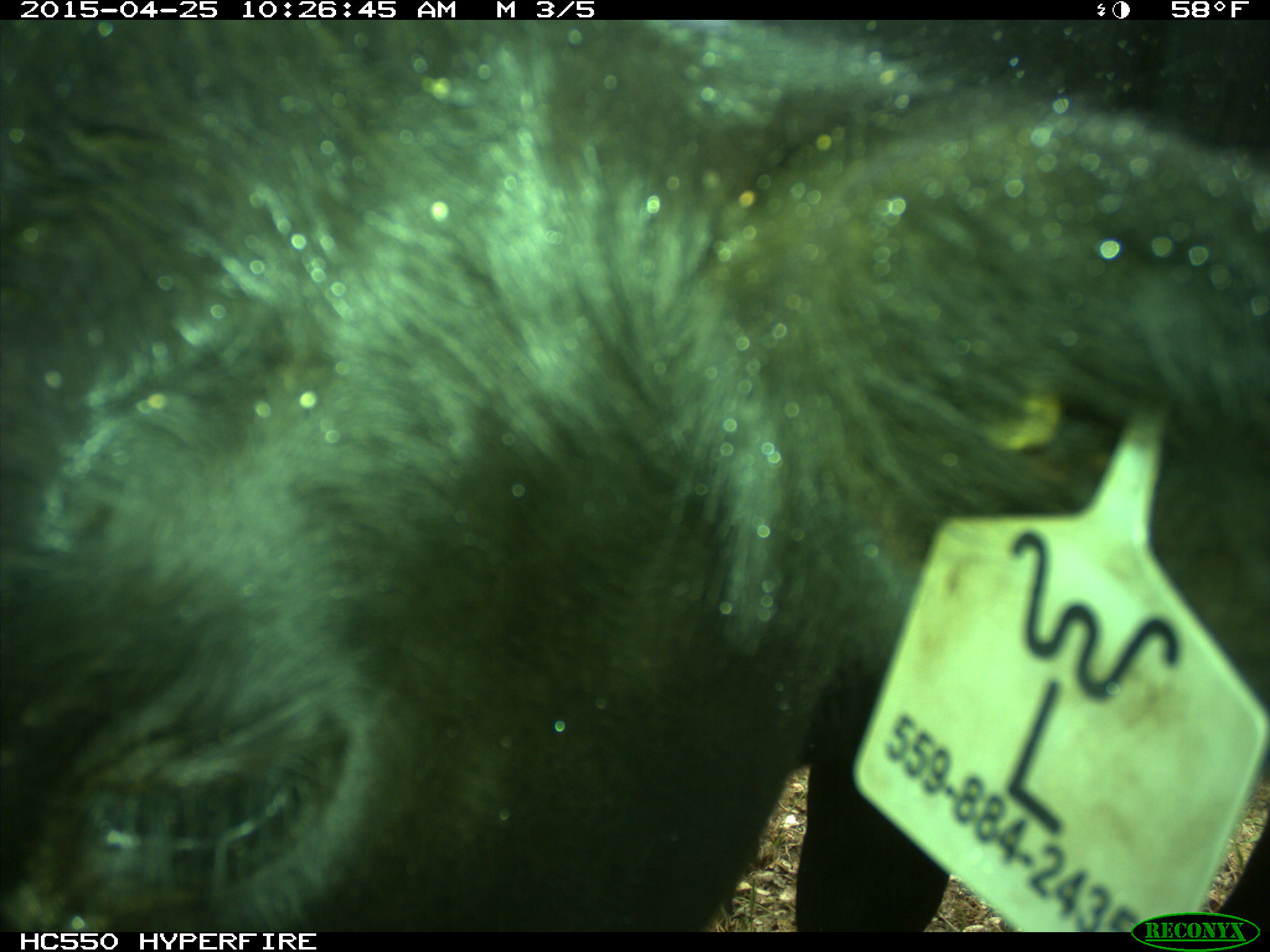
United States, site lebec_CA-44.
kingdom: Animalia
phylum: Chordata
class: Mammalia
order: Artiodactyla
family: Suidae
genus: Sus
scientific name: Sus scrofa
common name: wild boar